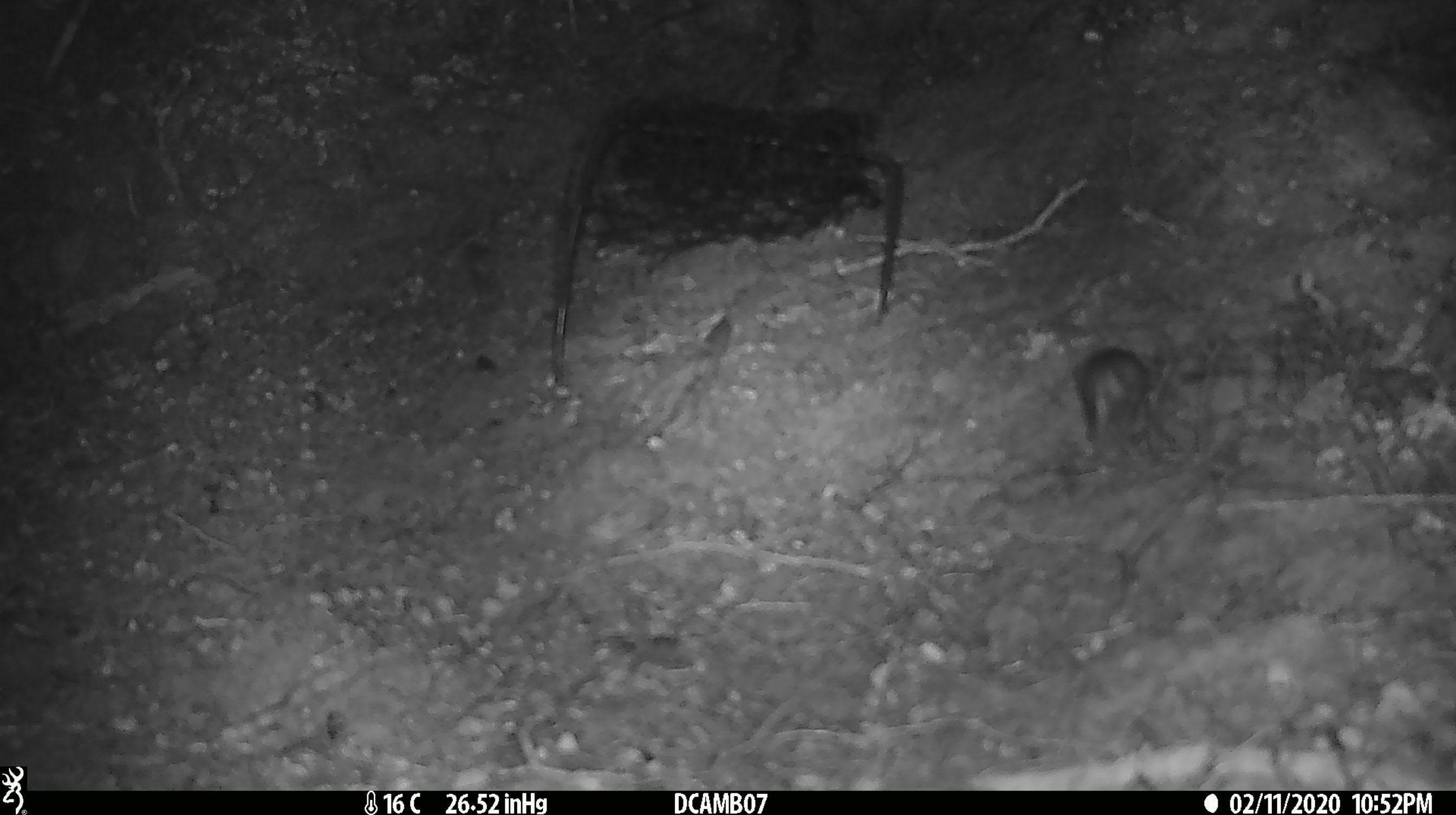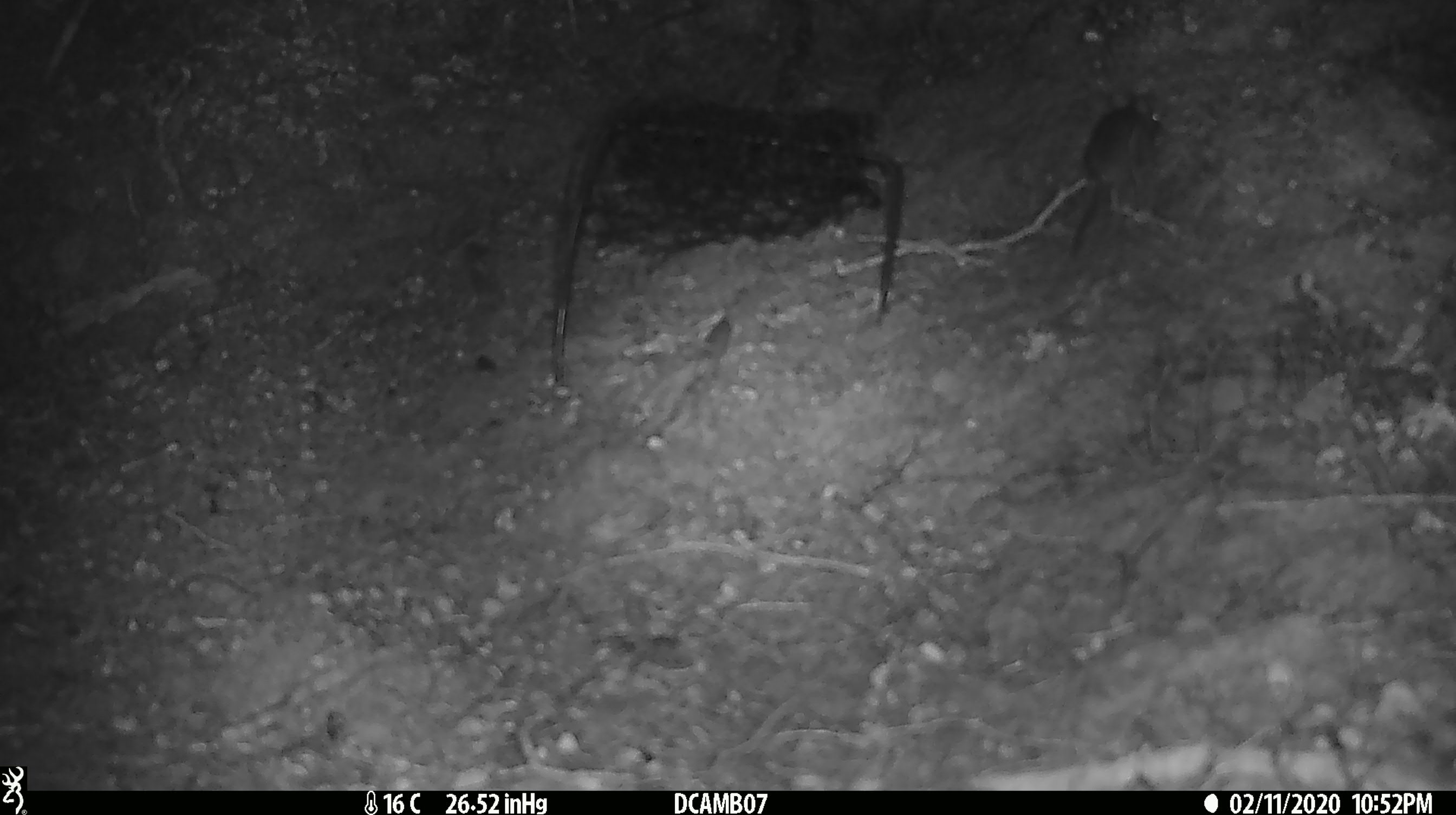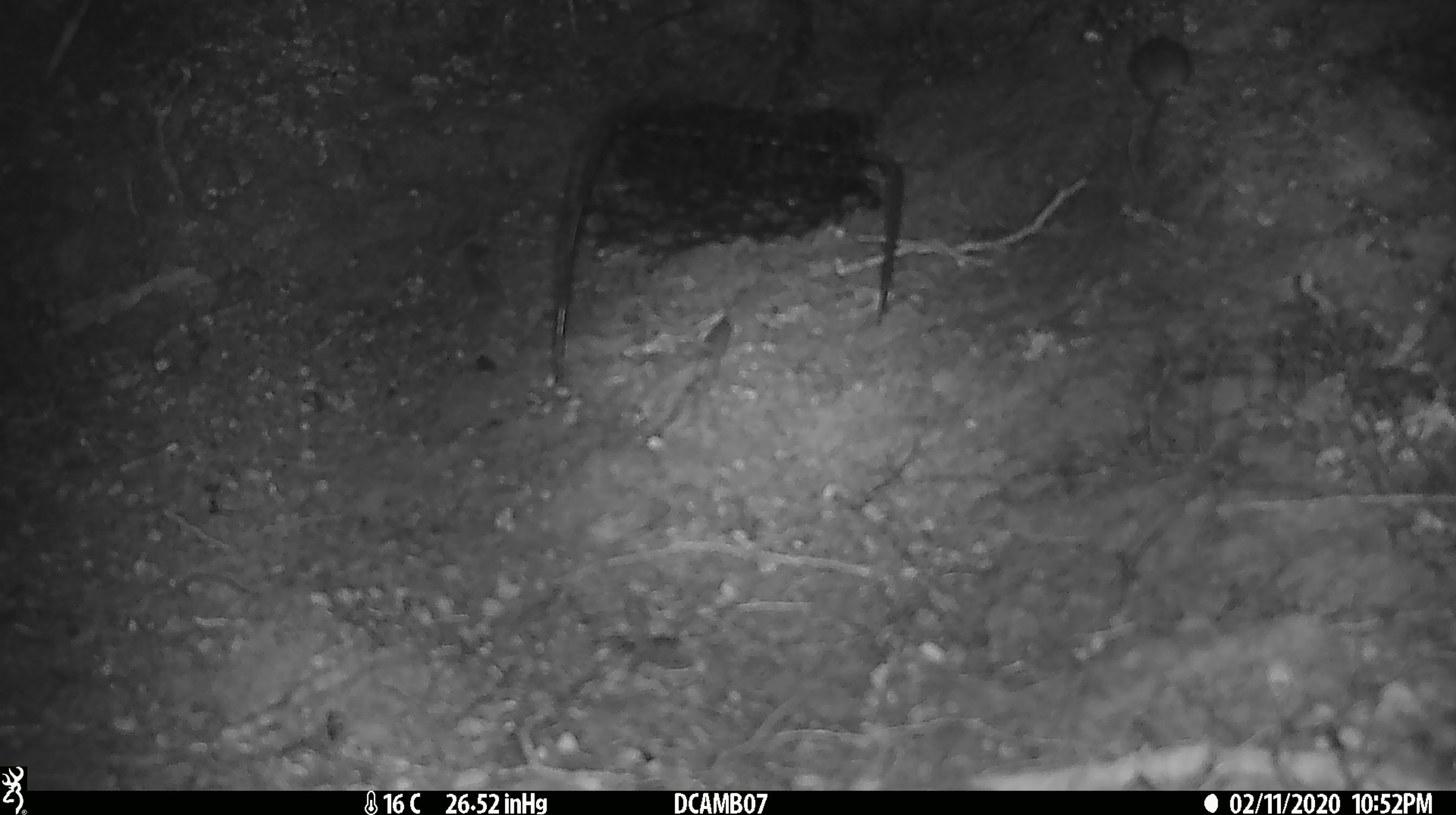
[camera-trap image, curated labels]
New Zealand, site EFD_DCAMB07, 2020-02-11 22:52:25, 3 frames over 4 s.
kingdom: Animalia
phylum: Chordata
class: Mammalia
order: Rodentia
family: Muridae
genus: Mus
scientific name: Mus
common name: mouse